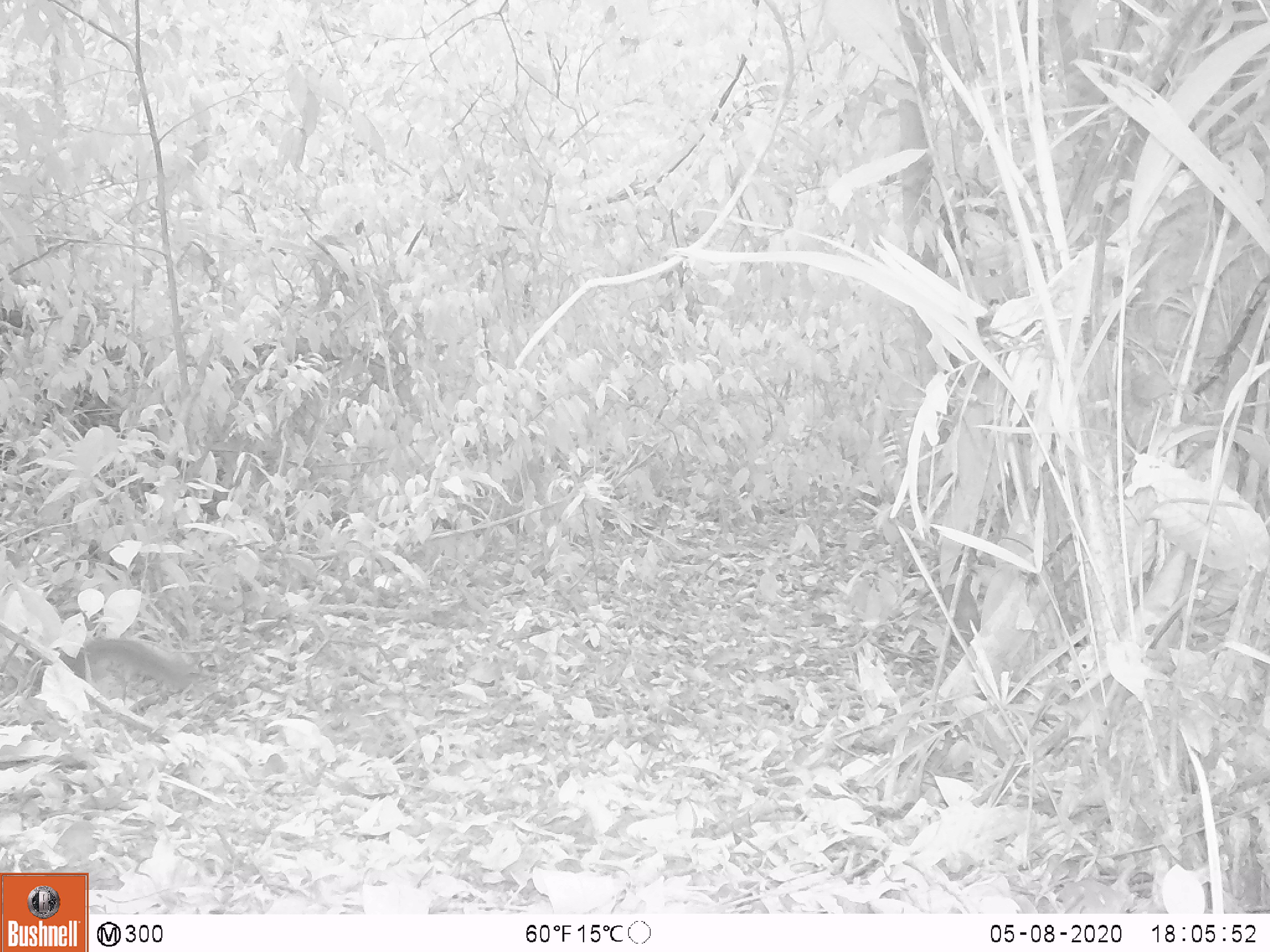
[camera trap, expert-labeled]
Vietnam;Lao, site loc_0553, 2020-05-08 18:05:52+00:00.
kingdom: Animalia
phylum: Chordata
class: Mammalia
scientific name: Mammalia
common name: mammal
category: unidentified small mammal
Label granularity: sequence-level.